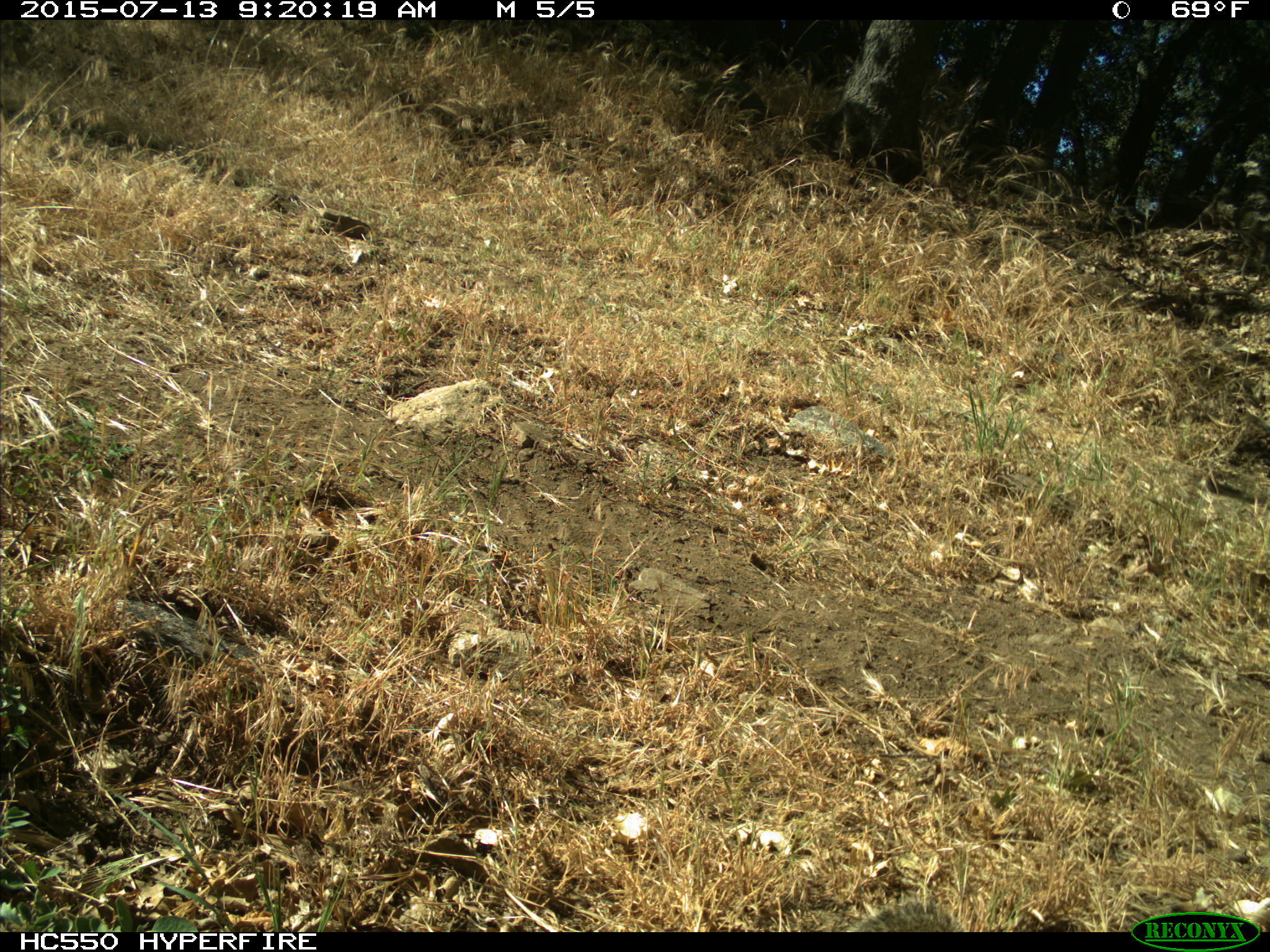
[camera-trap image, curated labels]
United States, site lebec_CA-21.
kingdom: Animalia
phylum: Chordata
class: Mammalia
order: Rodentia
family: Sciuridae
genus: Otospermophilus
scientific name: Otospermophilus beecheyi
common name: california ground squirrel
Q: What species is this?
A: Otospermophilus beecheyi (california ground squirrel).